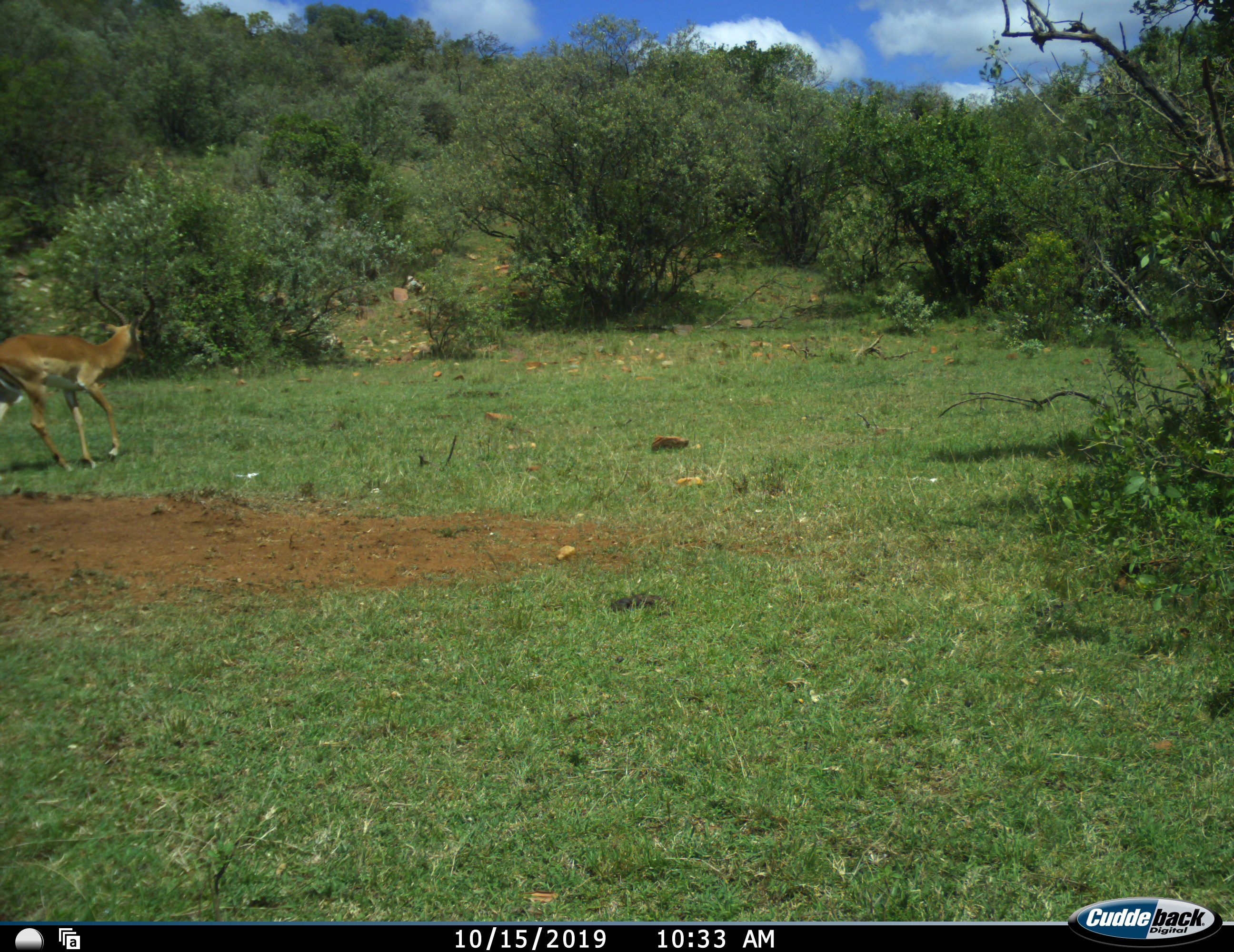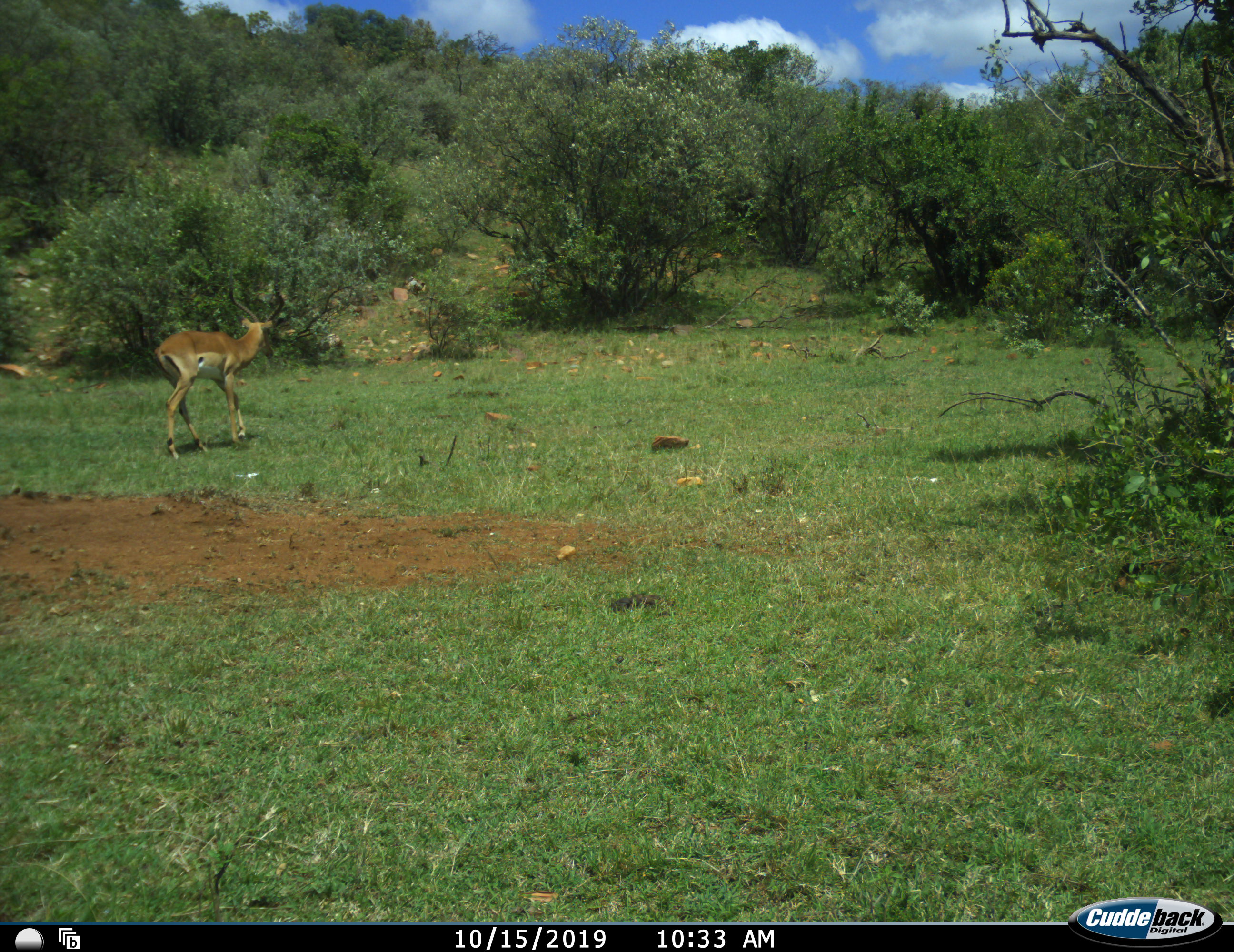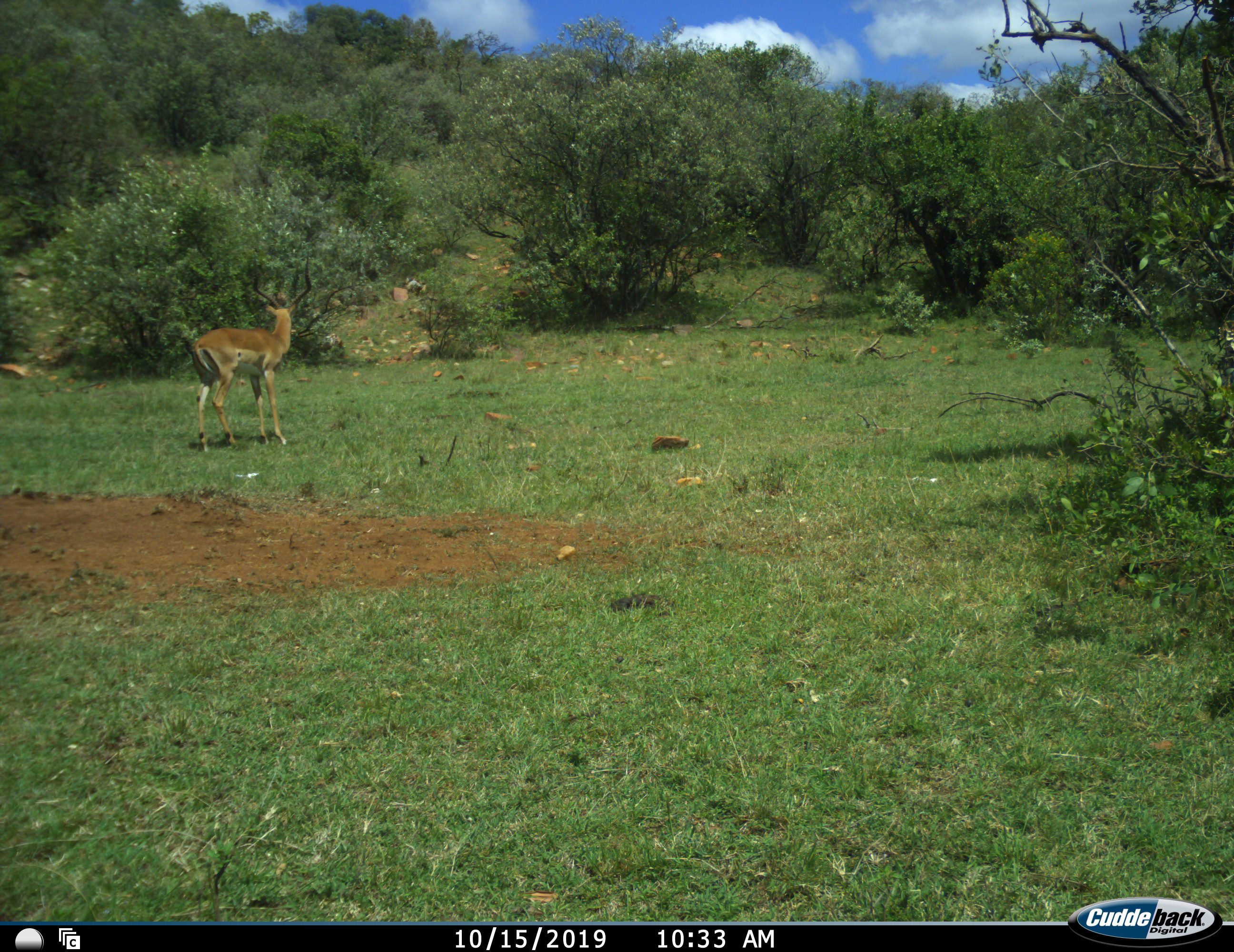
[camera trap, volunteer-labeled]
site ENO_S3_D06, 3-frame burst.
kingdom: Animalia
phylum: Chordata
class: Mammalia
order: Artiodactyla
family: Bovidae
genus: Aepyceros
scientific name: Aepyceros melampus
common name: impala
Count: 1.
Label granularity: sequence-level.